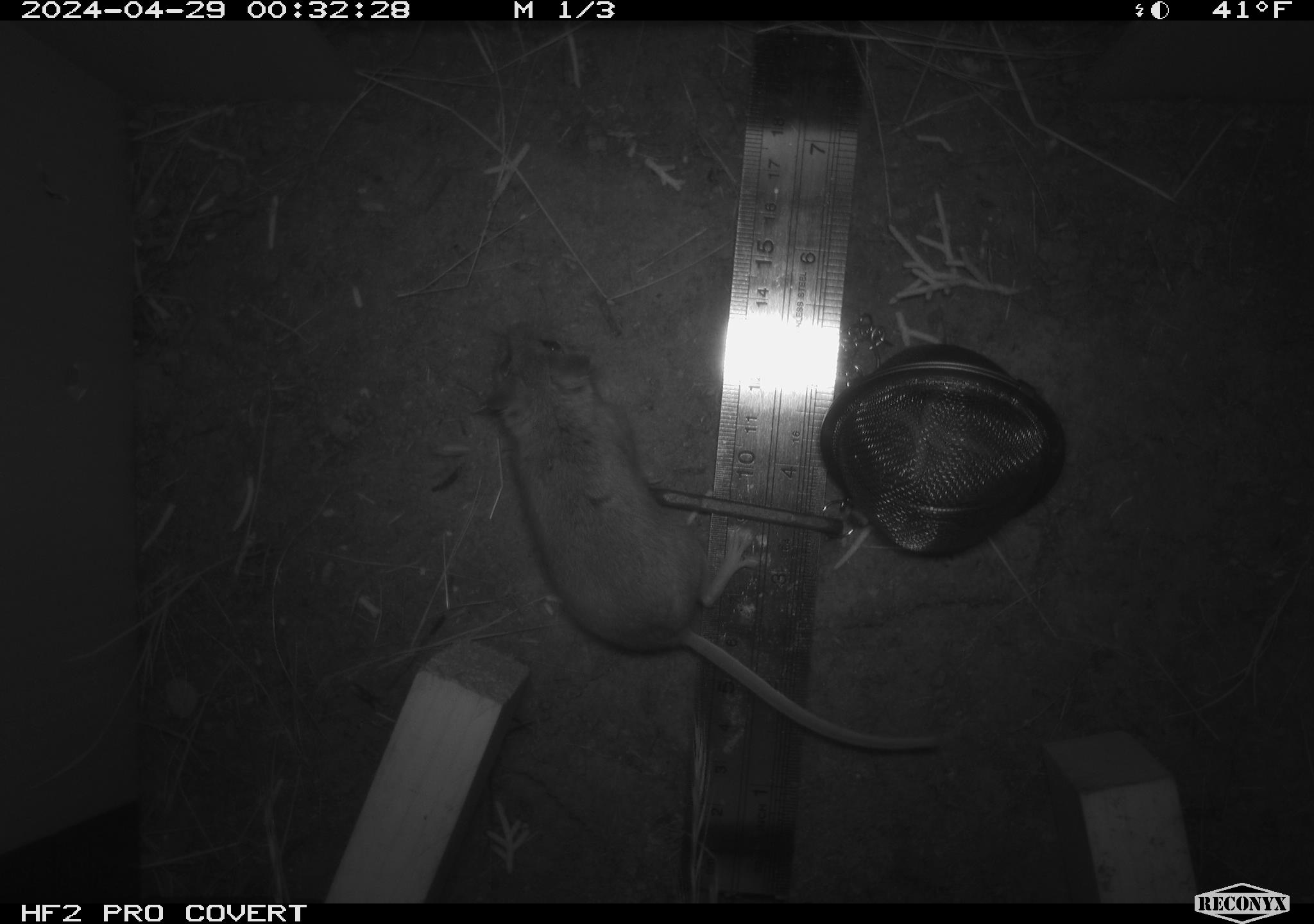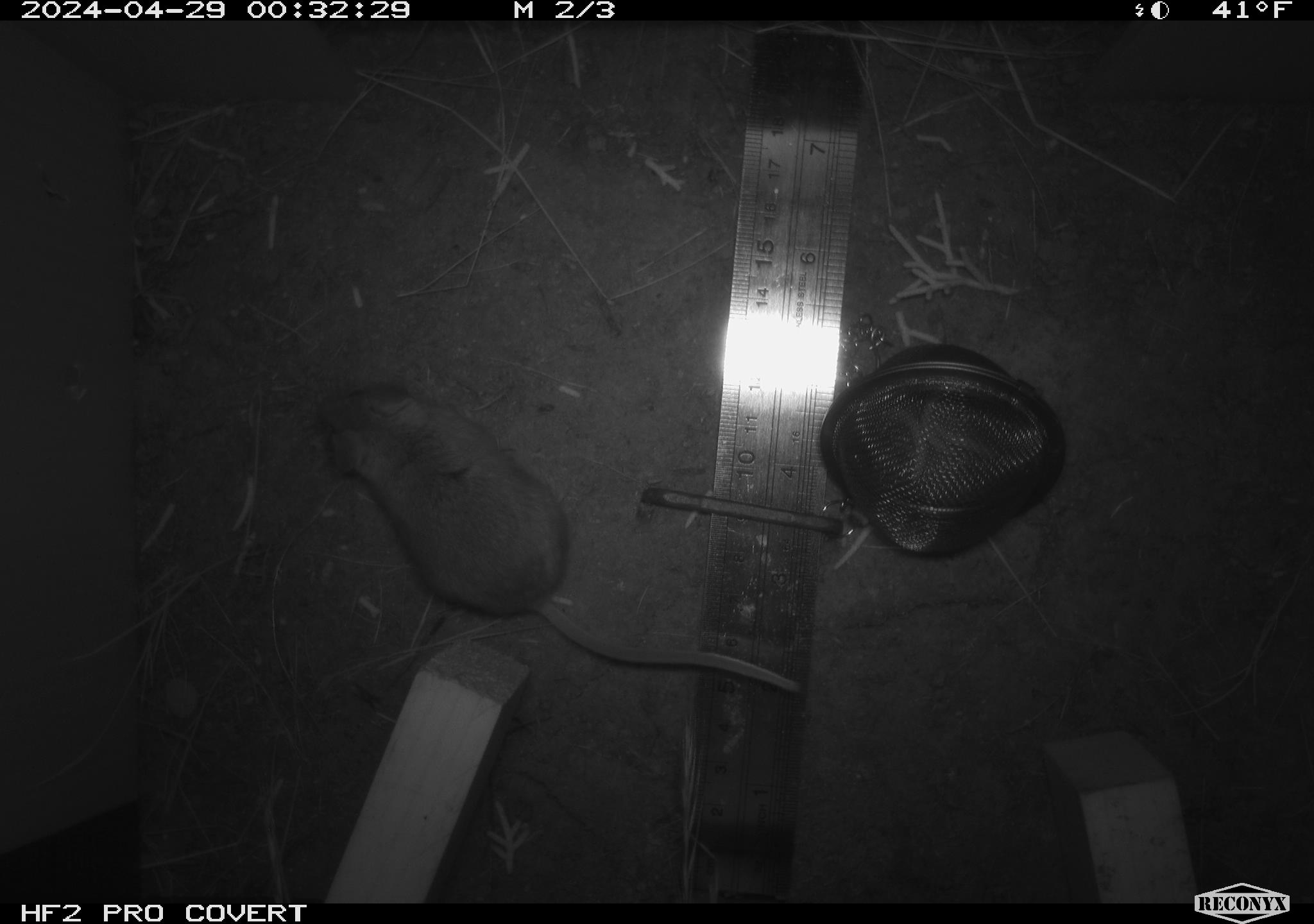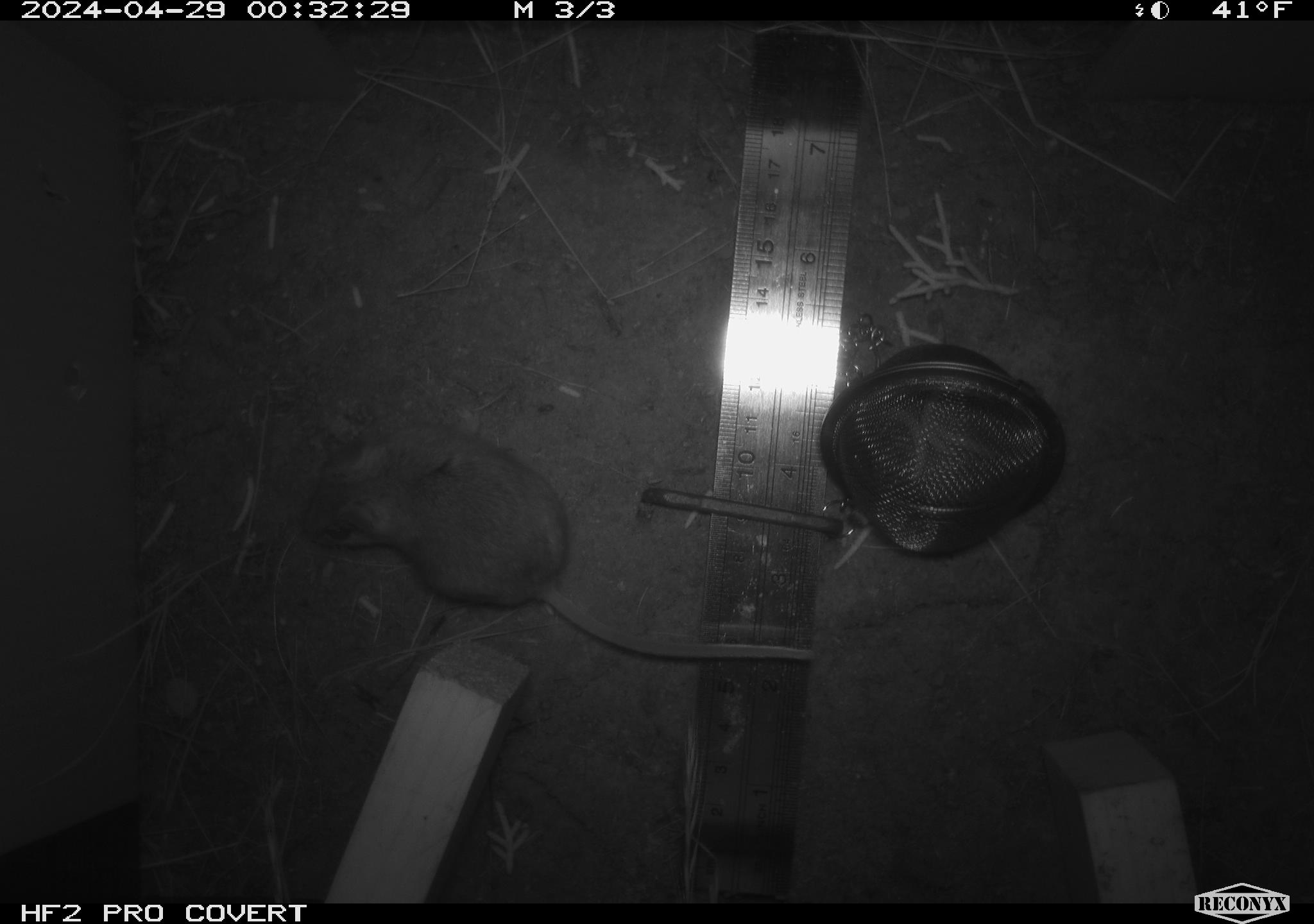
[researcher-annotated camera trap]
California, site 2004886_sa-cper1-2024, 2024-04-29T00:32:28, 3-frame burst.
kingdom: Animalia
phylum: Chordata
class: Mammalia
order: Rodentia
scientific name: Rodentia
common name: rodent